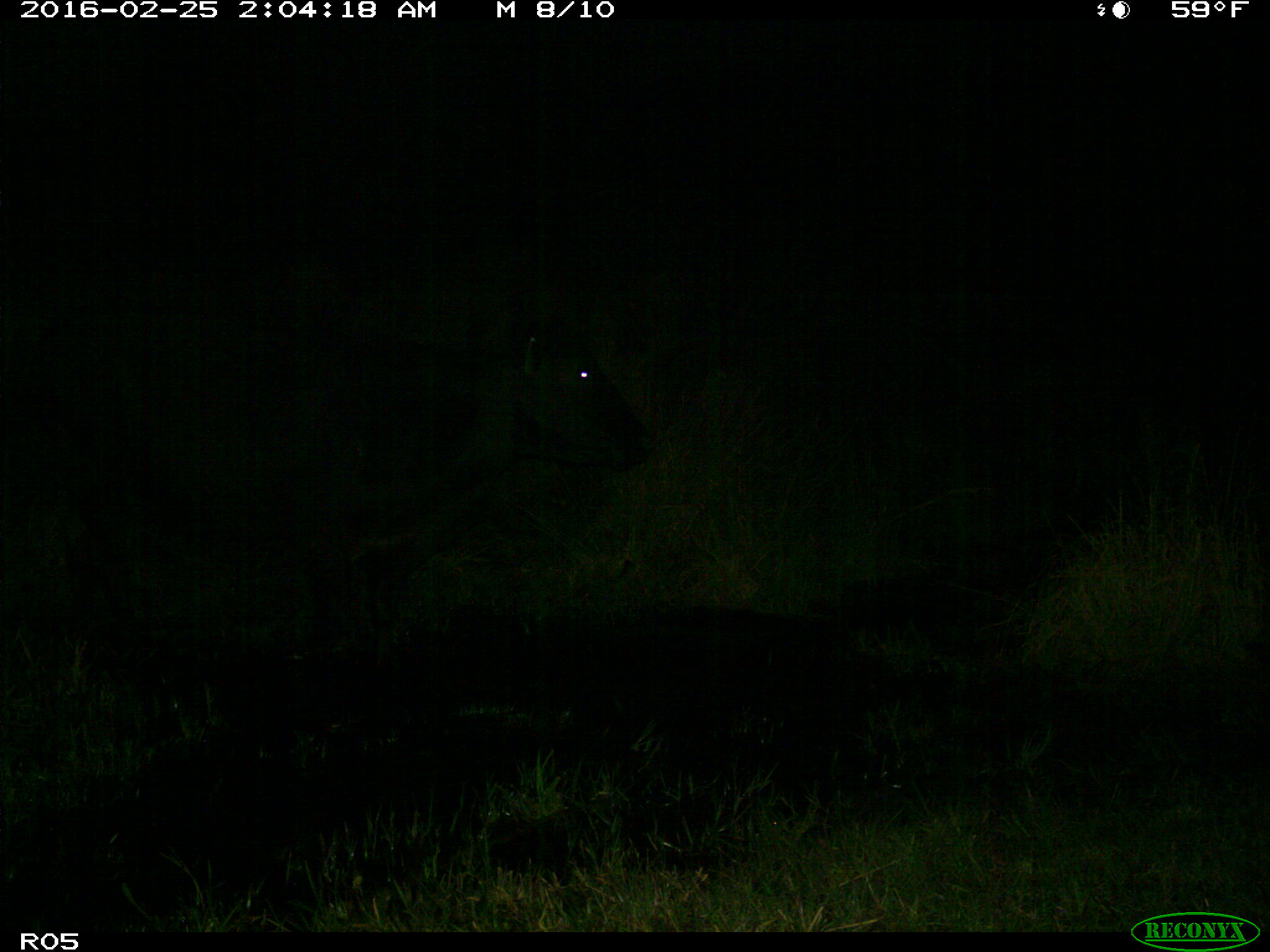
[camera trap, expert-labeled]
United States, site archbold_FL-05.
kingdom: Animalia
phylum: Chordata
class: Mammalia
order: Artiodactyla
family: Bovidae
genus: Bos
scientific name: Bos taurus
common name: domestic cow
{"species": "Bos taurus (domestic cow)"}